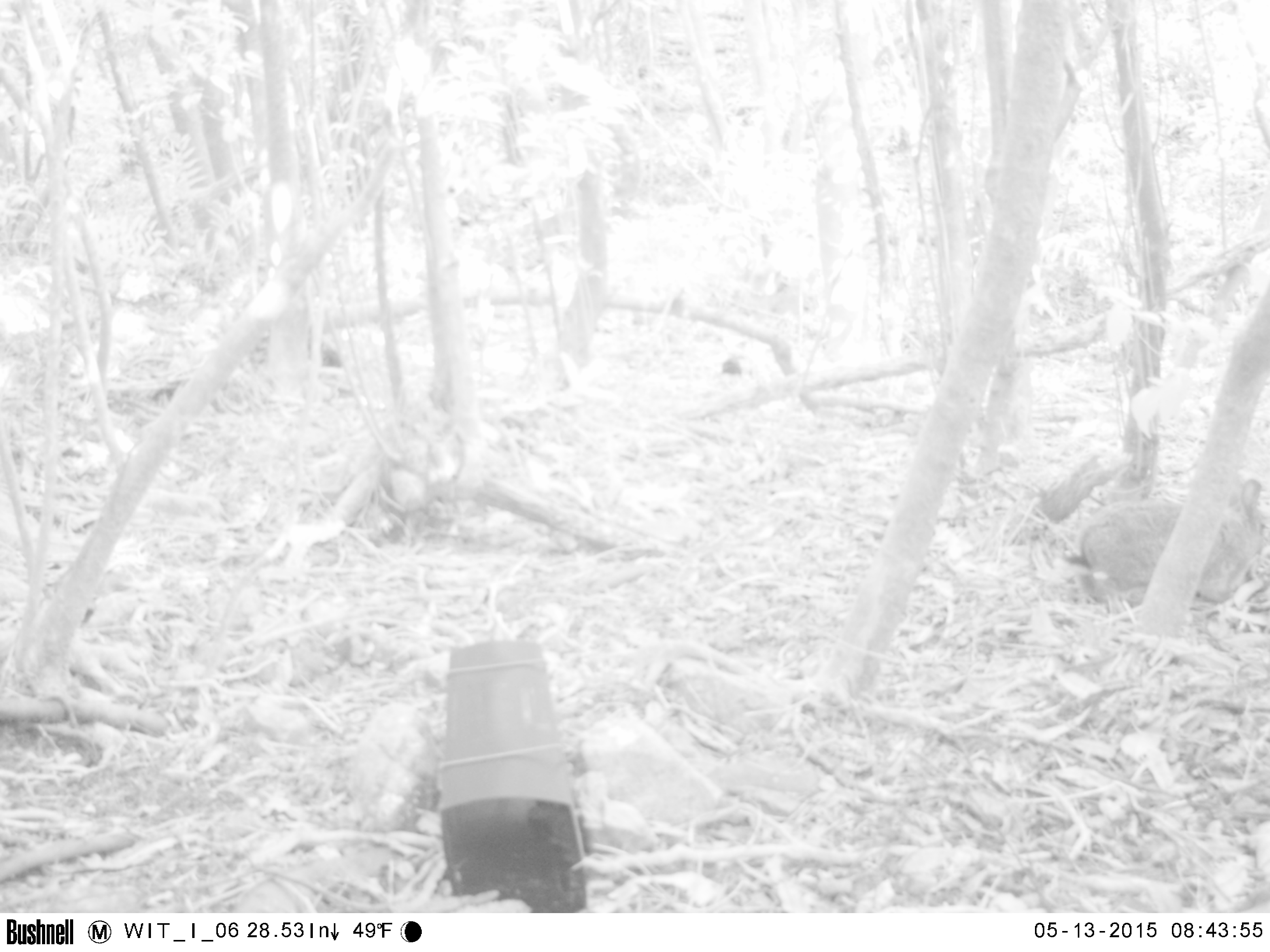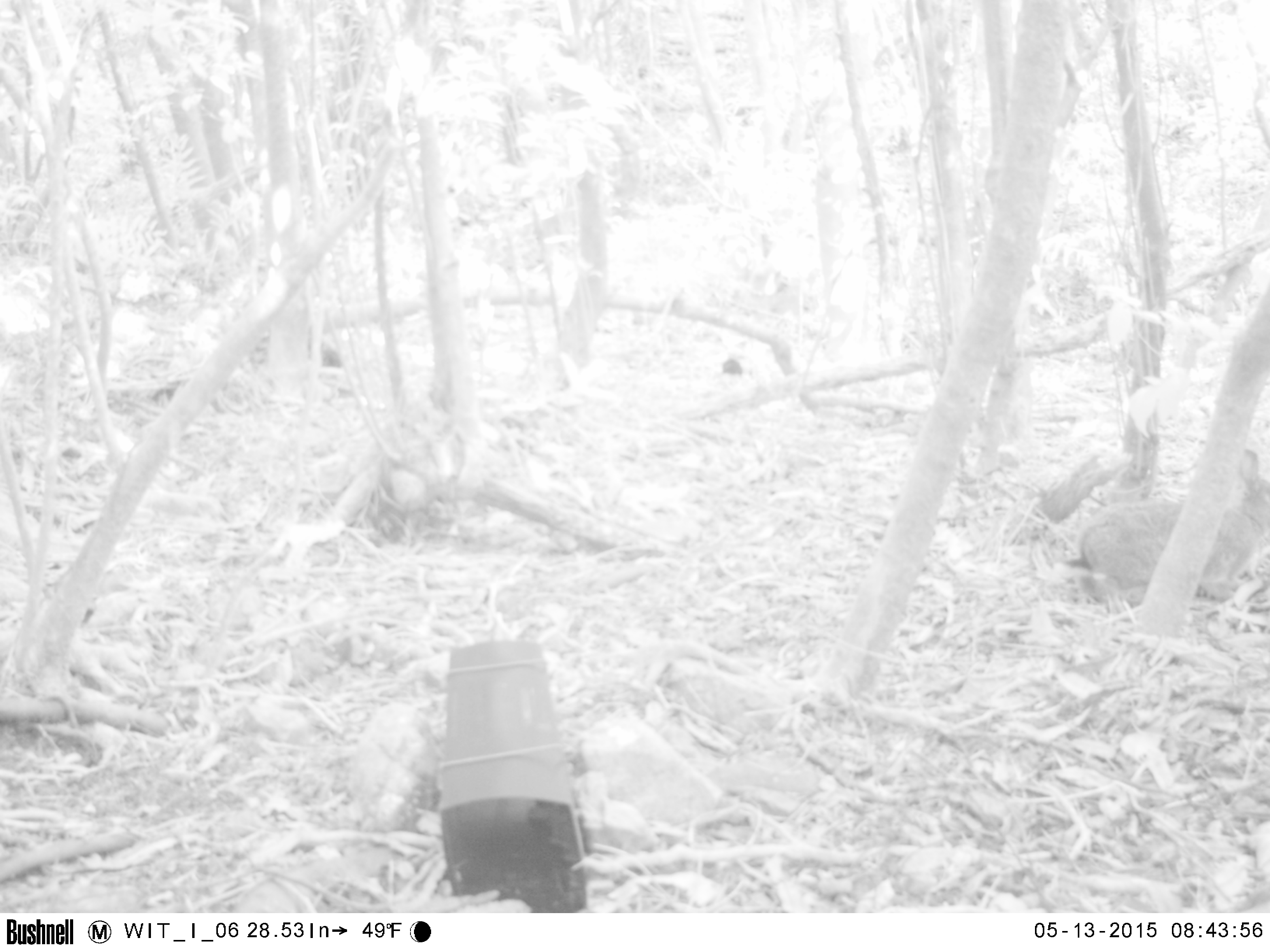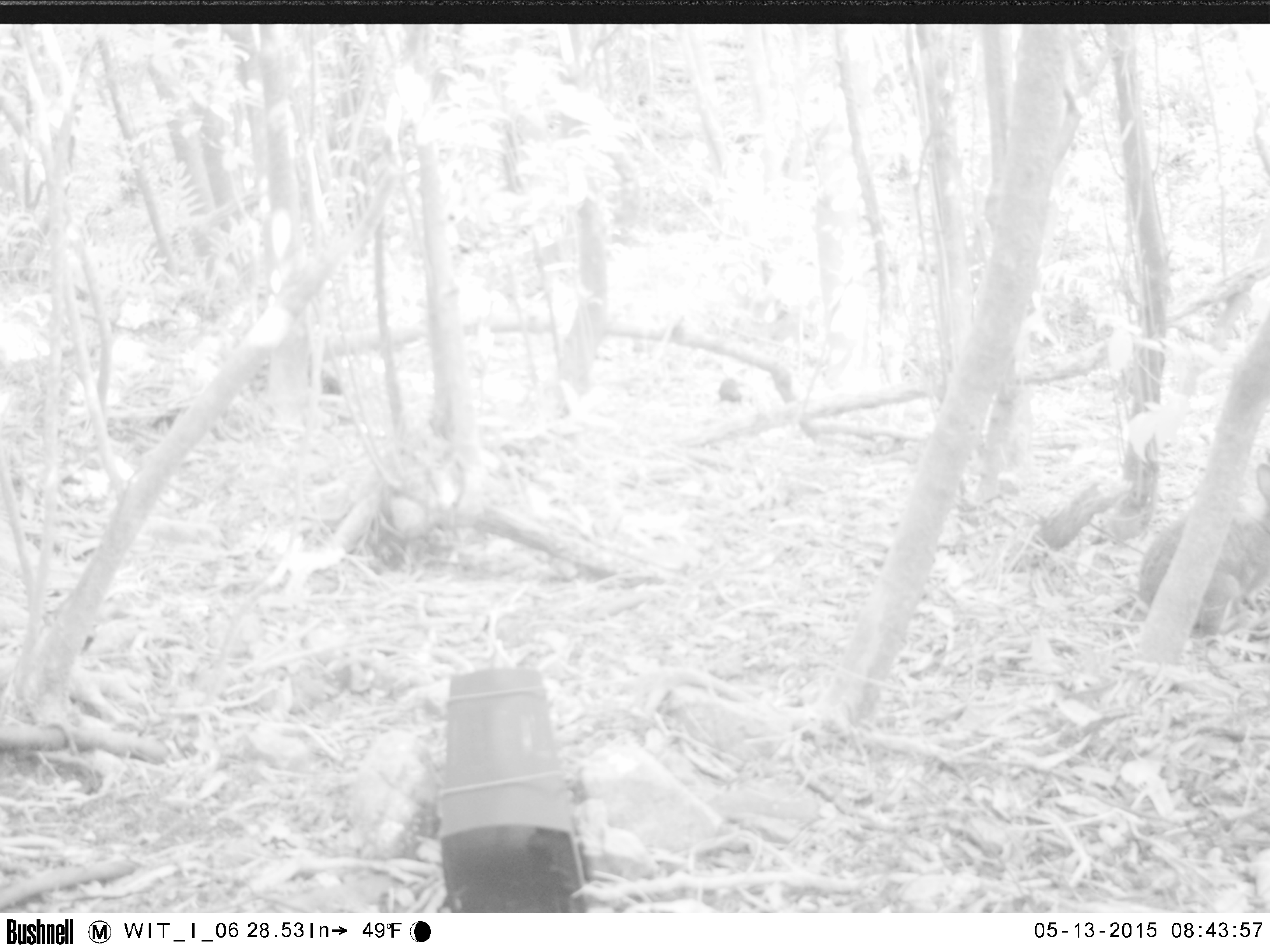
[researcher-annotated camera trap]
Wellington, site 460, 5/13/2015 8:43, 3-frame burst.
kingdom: Animalia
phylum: Chordata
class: Mammalia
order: Lagomorpha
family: Leporidae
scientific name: Leporidae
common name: rabbit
Rabbit (Leporidae).